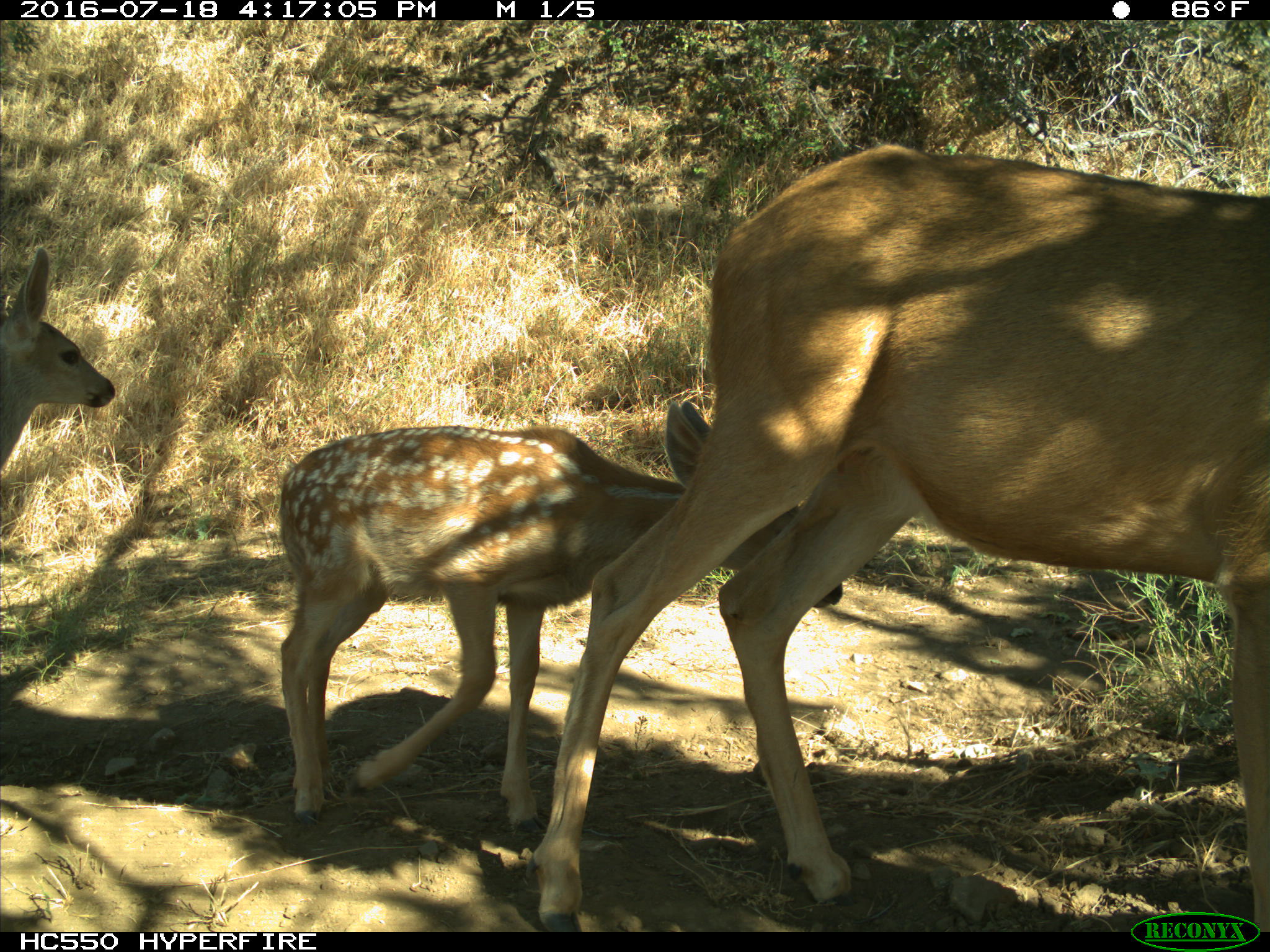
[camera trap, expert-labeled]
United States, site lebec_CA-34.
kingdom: Animalia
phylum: Chordata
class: Mammalia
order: Artiodactyla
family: Cervidae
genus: Odocoileus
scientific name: Odocoileus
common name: deer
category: unidentified deer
Unidentified deer (deer) (Odocoileus).